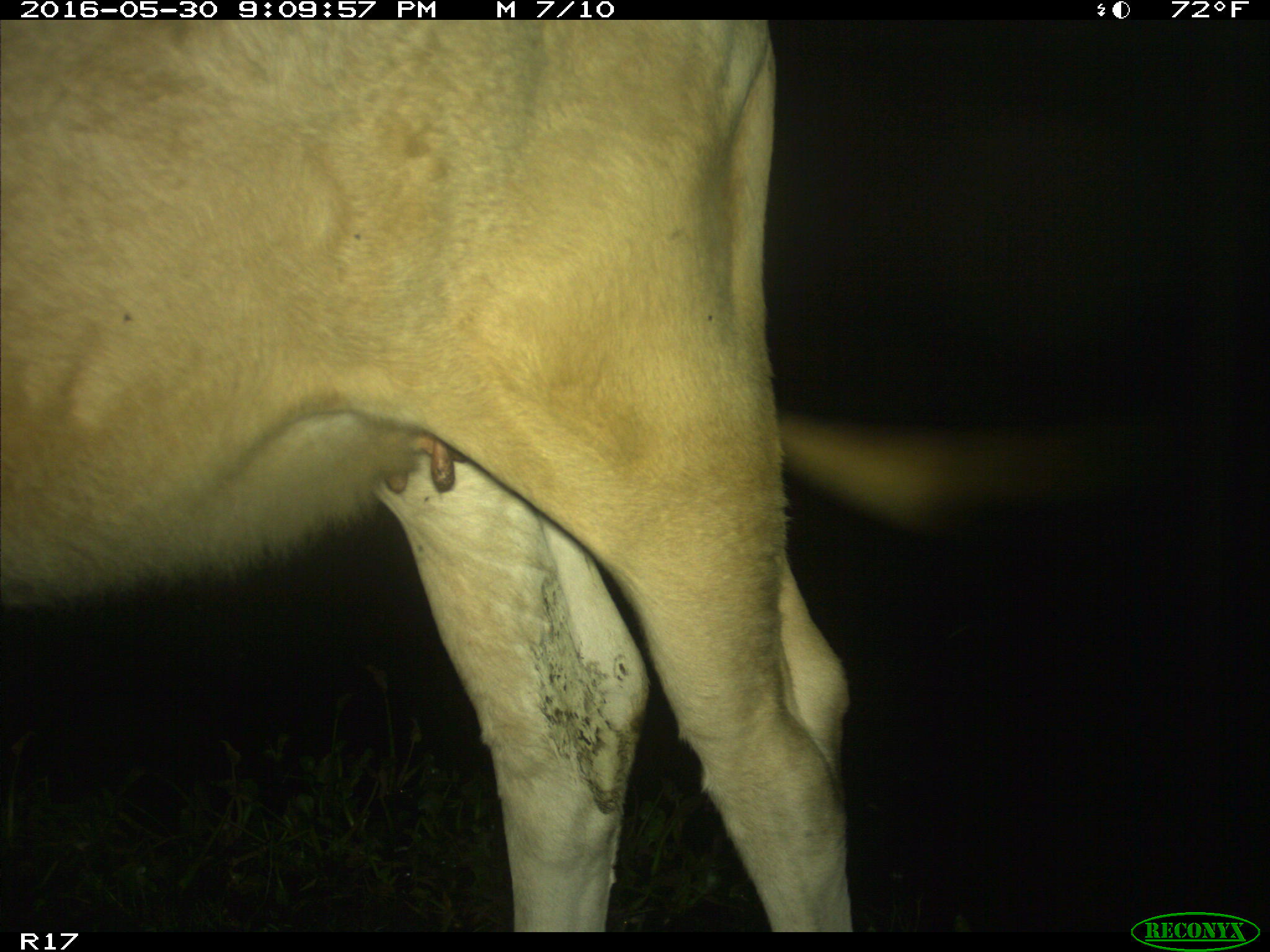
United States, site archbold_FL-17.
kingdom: Animalia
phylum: Chordata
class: Mammalia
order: Artiodactyla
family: Bovidae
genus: Bos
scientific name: Bos taurus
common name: domestic cow